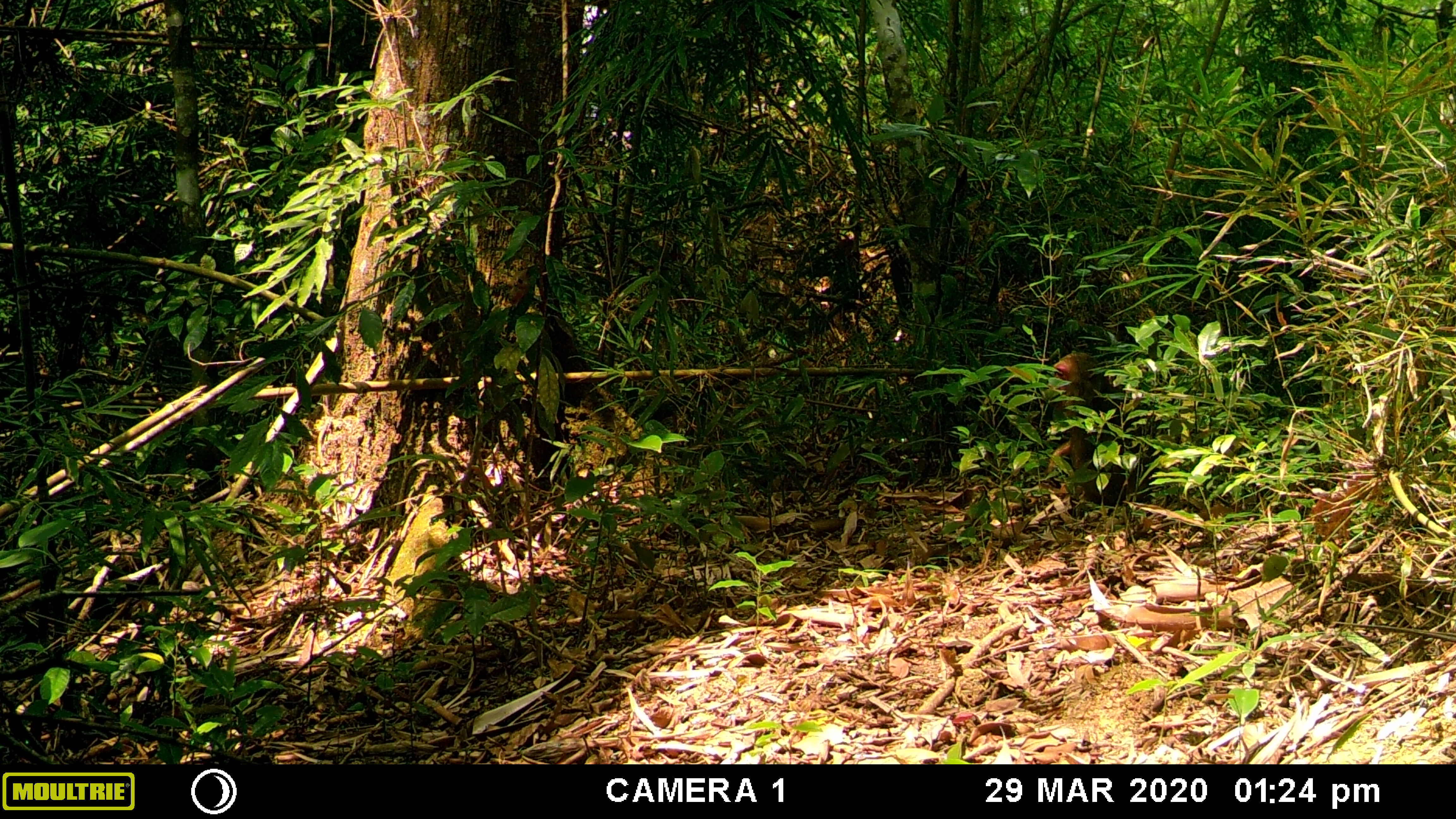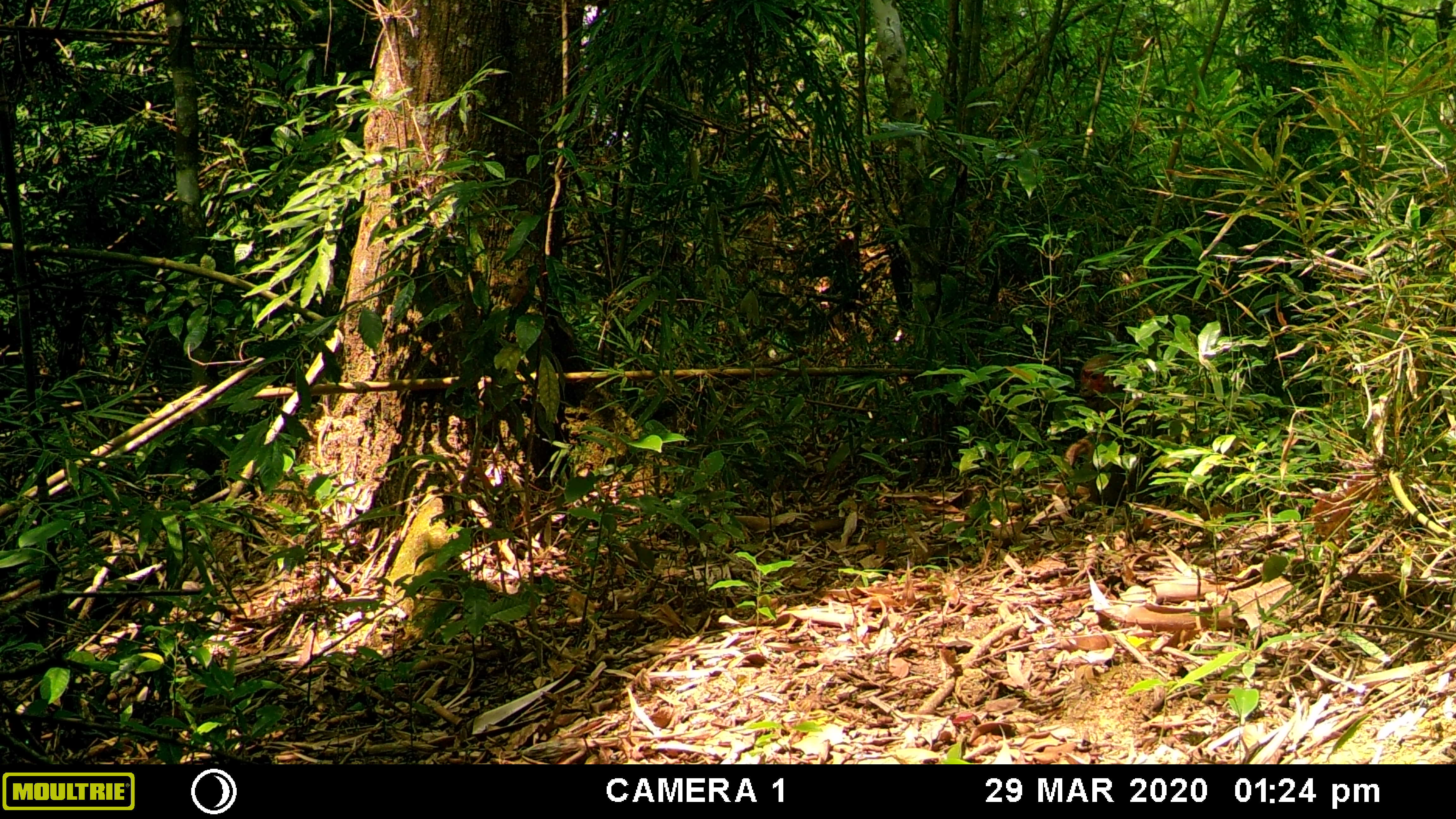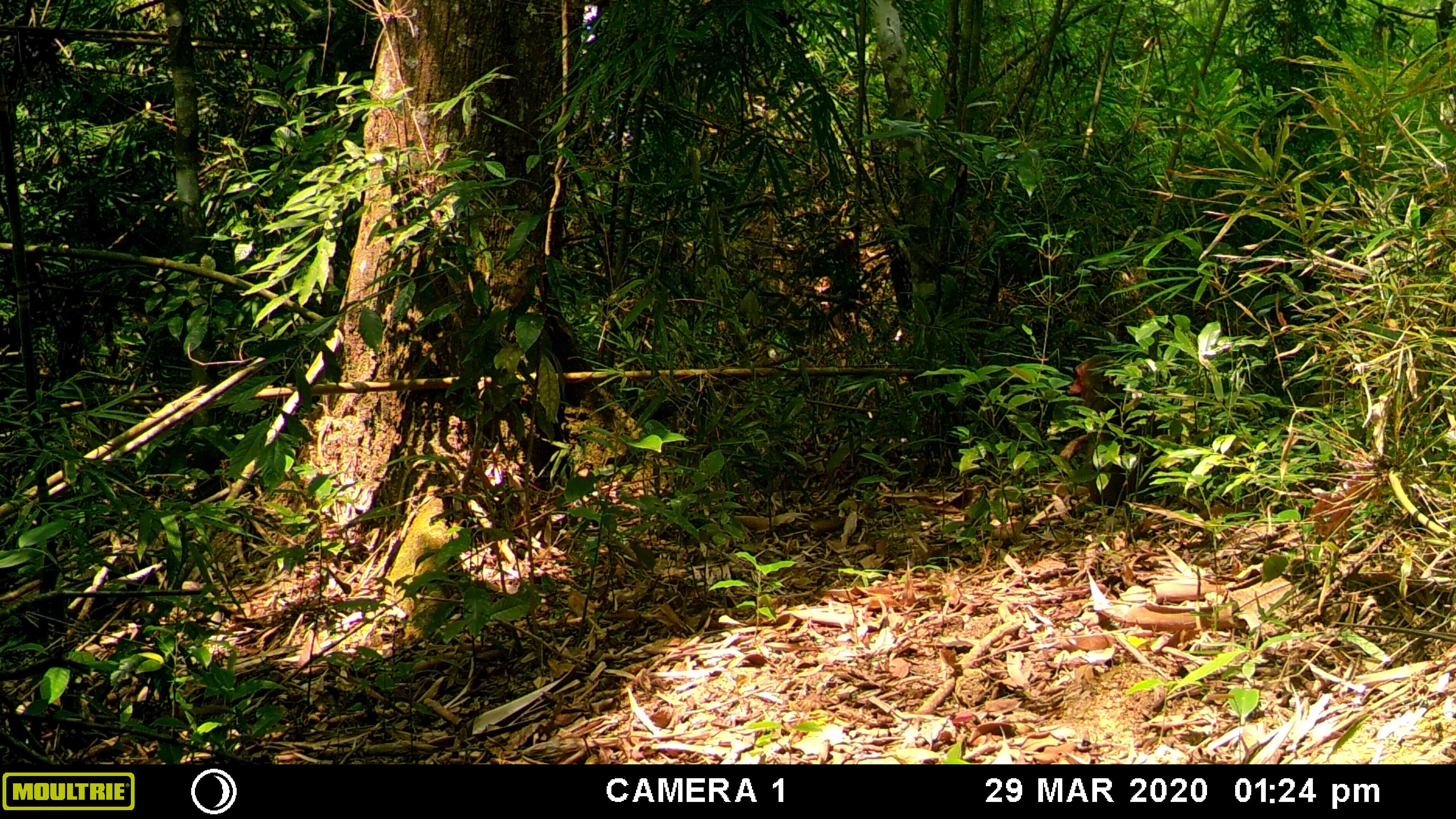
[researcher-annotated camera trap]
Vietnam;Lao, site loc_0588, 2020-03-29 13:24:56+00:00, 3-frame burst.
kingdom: Animalia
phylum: Chordata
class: Mammalia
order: Primates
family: Cercopithecidae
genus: Macaca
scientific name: Macaca arctoides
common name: stump-tailed macaque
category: stump tailed macaque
Stump tailed macaque (stump-tailed macaque) (Macaca arctoides). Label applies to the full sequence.